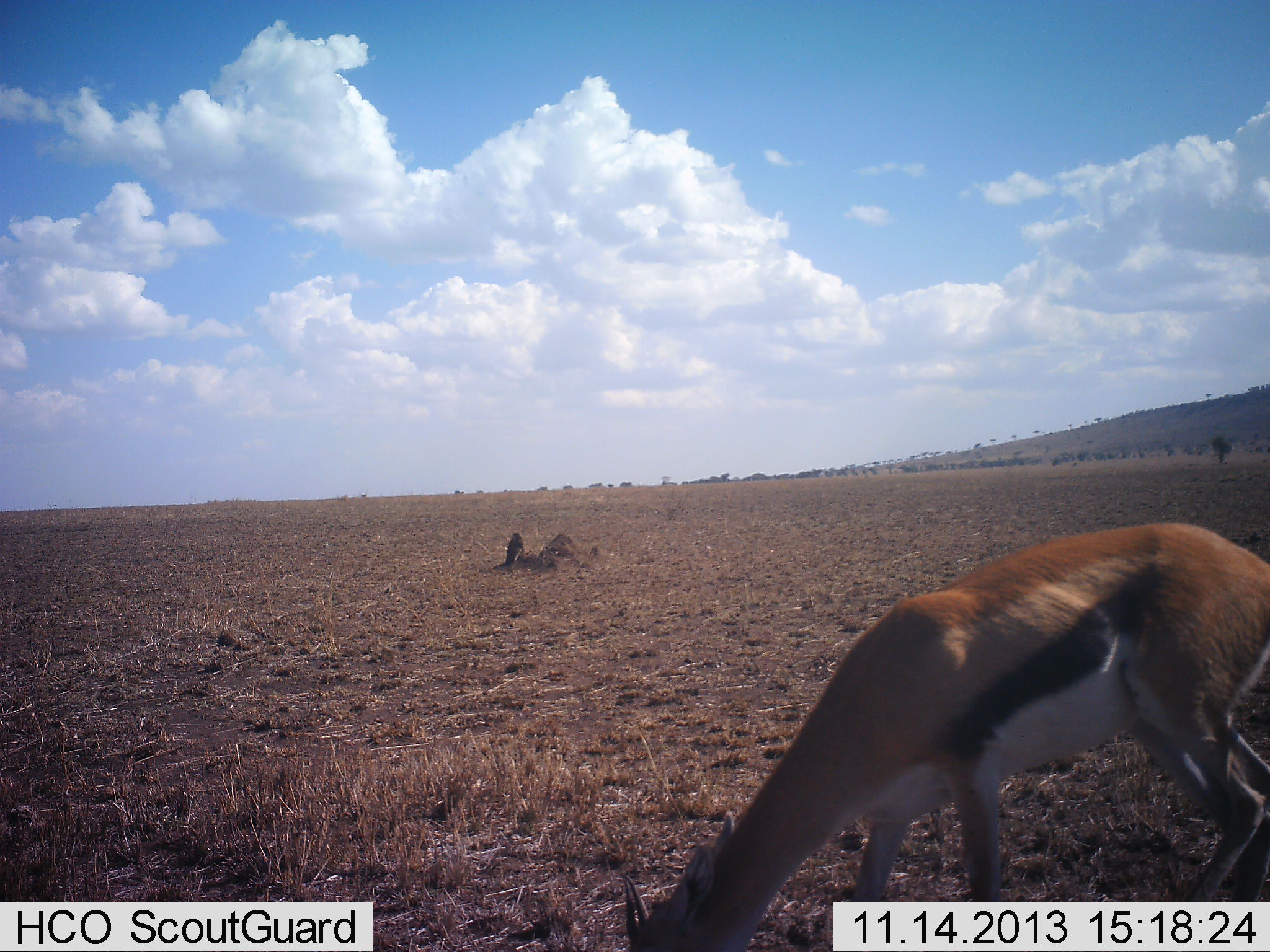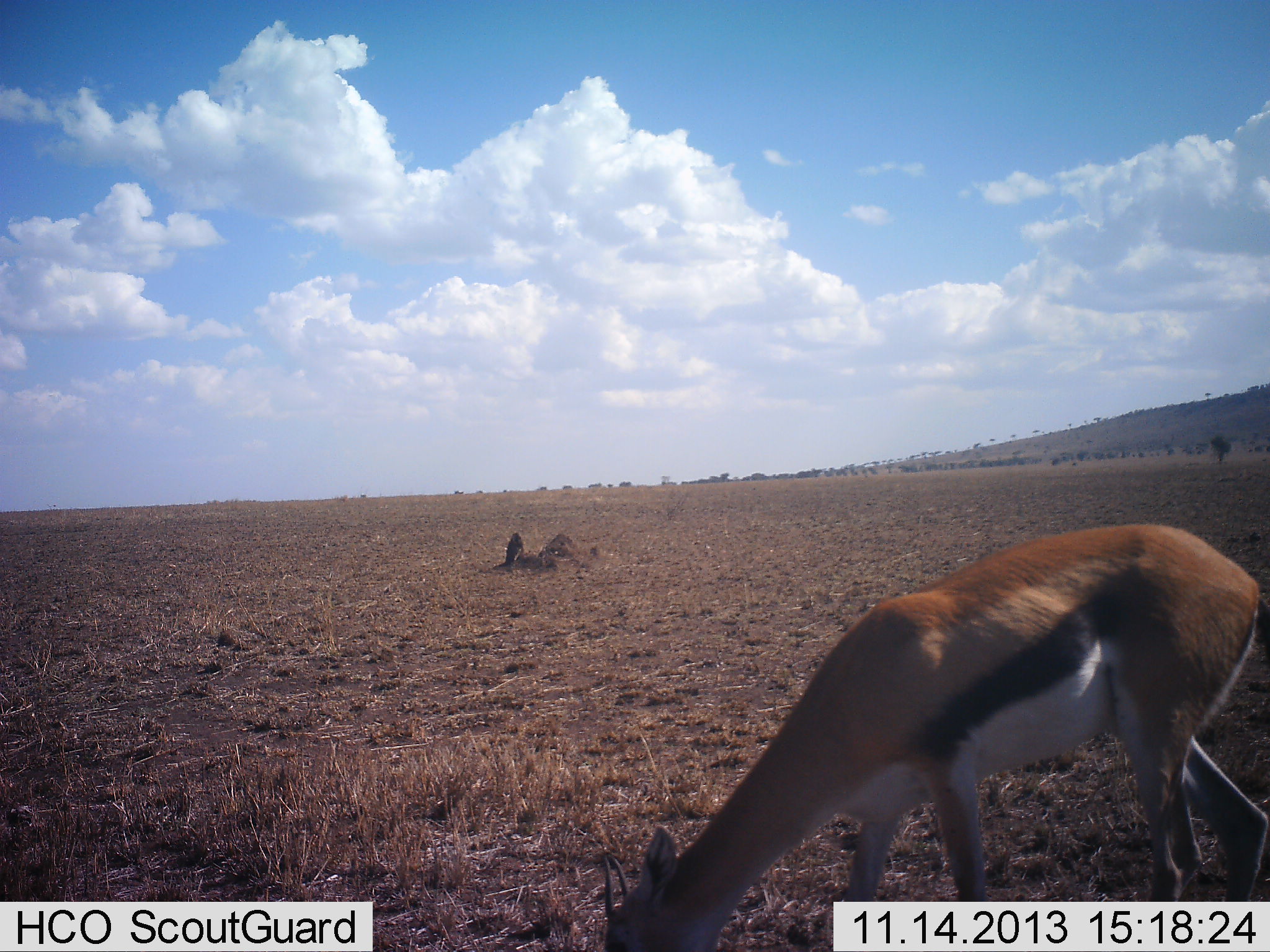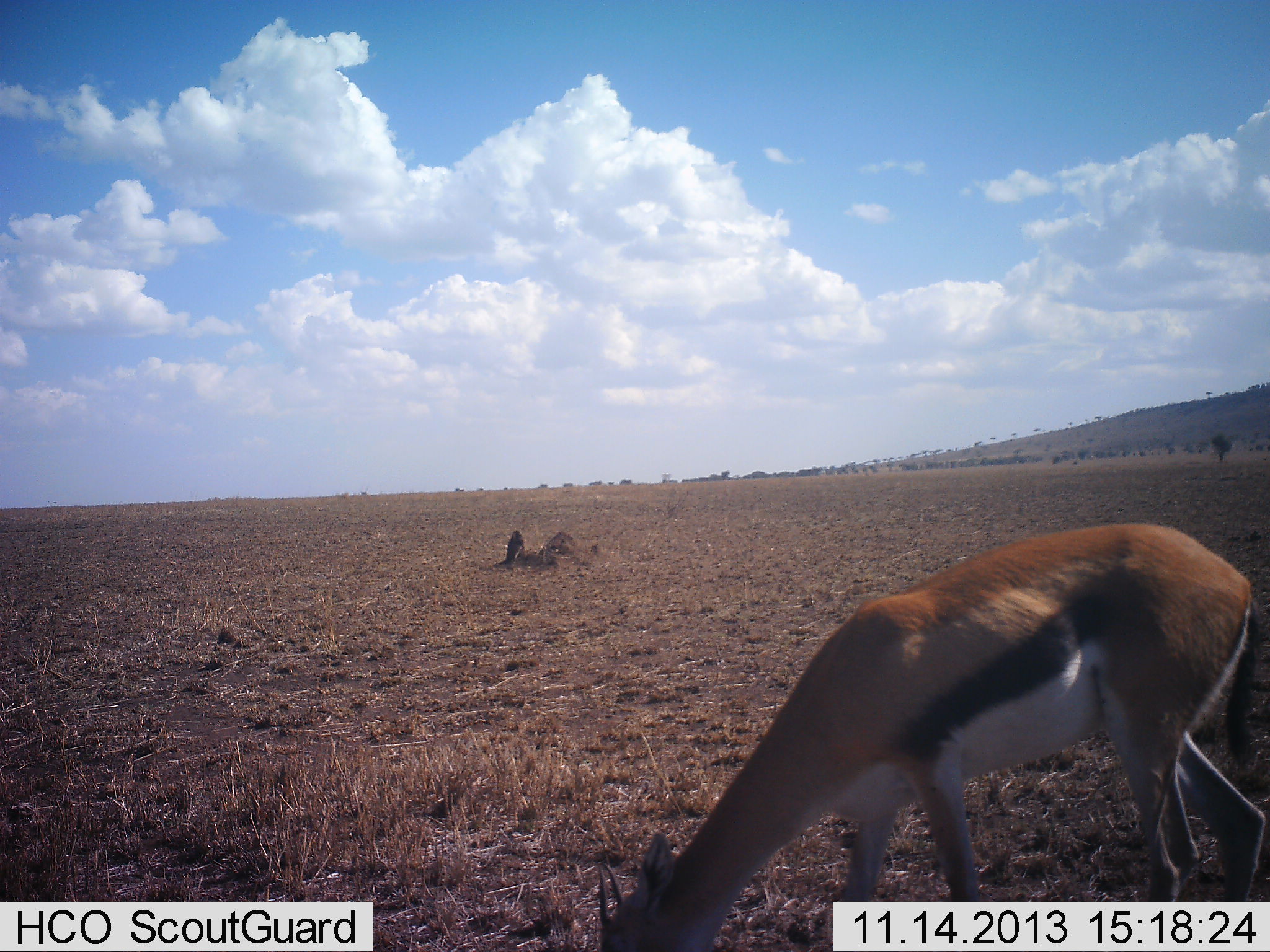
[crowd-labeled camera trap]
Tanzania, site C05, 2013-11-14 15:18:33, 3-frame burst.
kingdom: Animalia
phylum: Chordata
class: Mammalia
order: Artiodactyla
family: Bovidae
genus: Eudorcas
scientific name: Eudorcas thomsonii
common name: thomson's gazelle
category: gazellethomsons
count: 1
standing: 40%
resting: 0%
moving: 0%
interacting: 0%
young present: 0%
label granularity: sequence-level